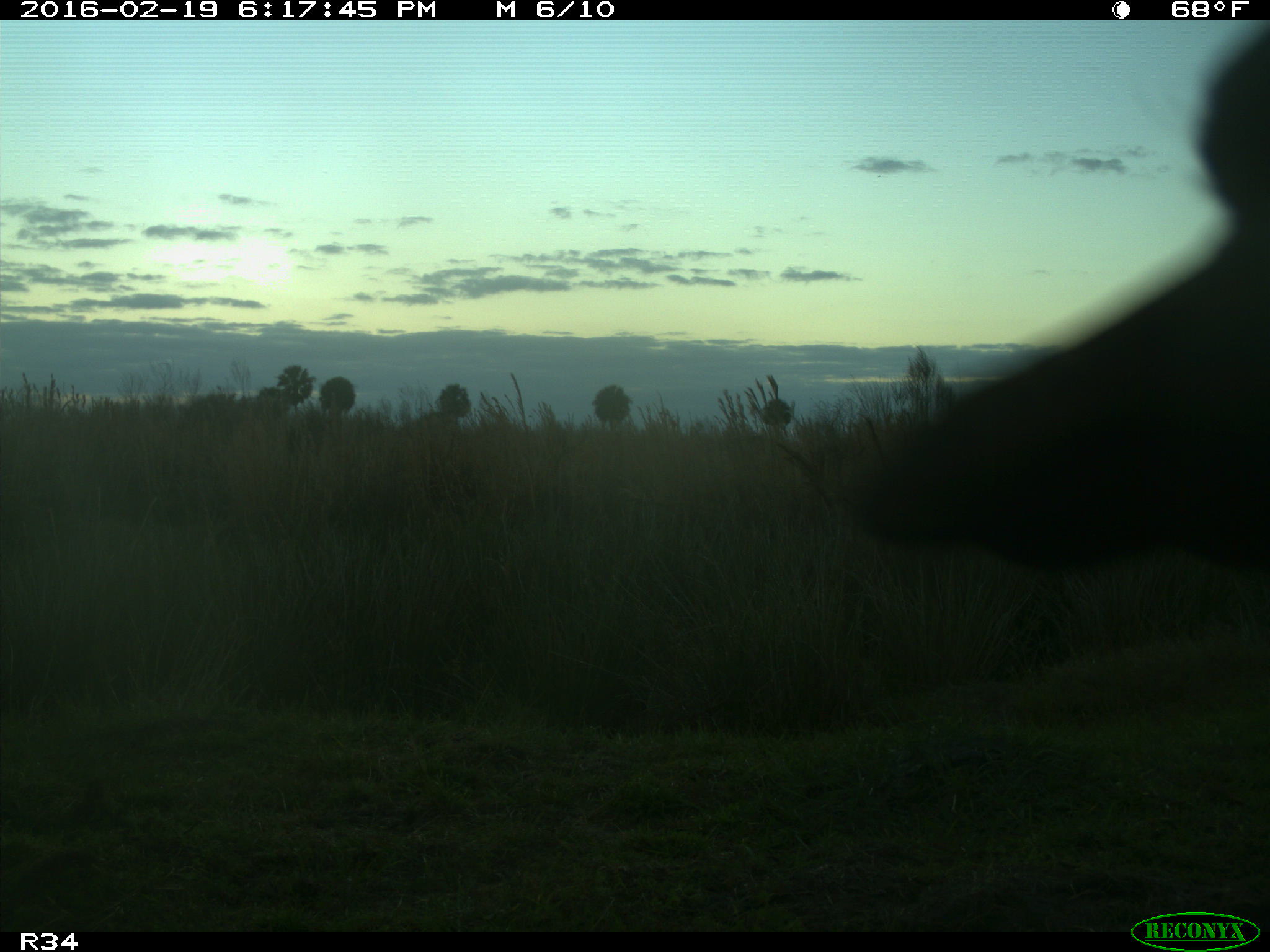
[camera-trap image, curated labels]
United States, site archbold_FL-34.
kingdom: Animalia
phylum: Chordata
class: Mammalia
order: Artiodactyla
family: Bovidae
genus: Bos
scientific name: Bos taurus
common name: domestic cow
Bos taurus (domestic cow).